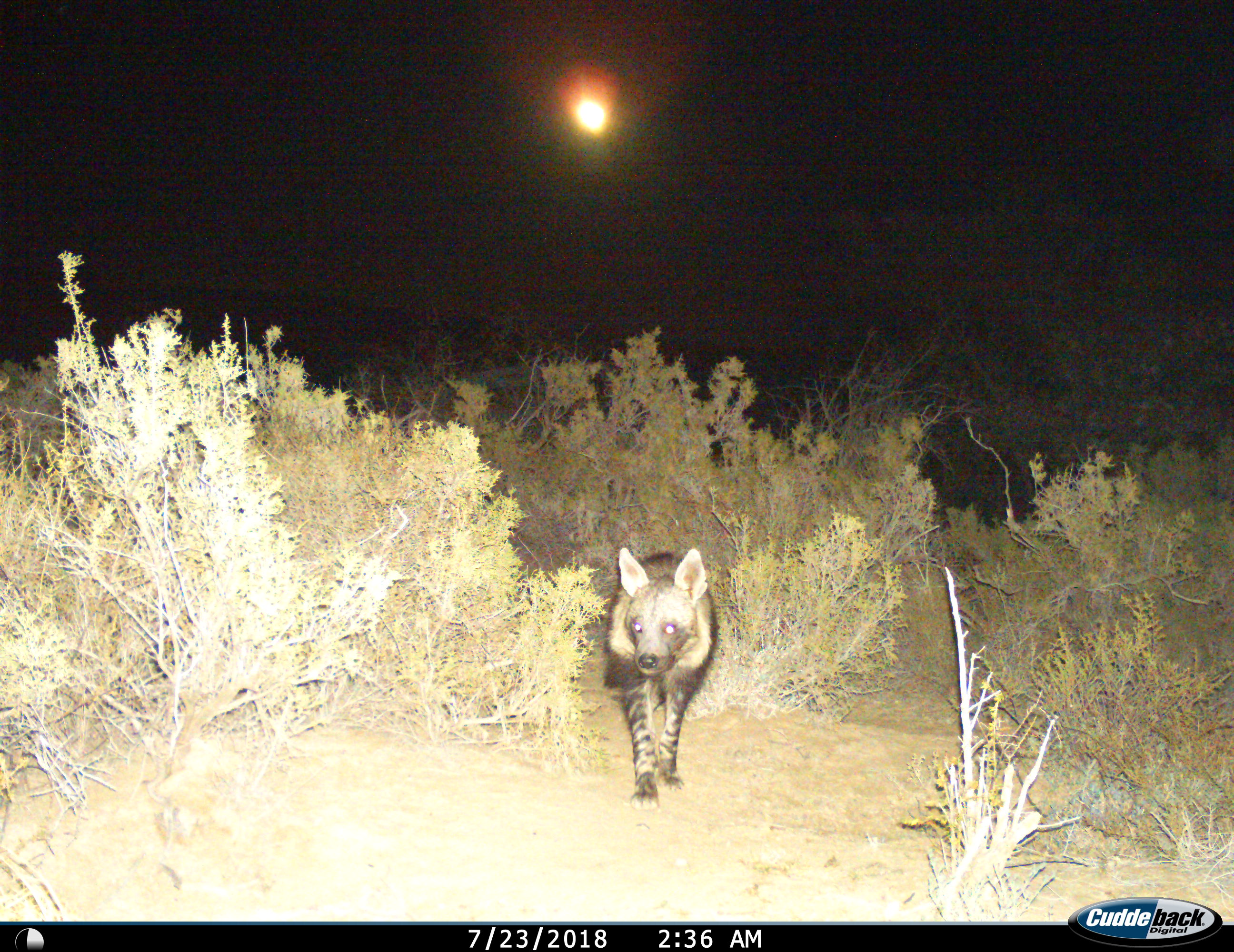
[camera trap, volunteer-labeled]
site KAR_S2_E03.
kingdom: Animalia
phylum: Chordata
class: Mammalia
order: Carnivora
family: Hyaenidae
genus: Parahyaena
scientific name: Parahyaena brunnea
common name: brown hyena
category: hyenabrown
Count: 1.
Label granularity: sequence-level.